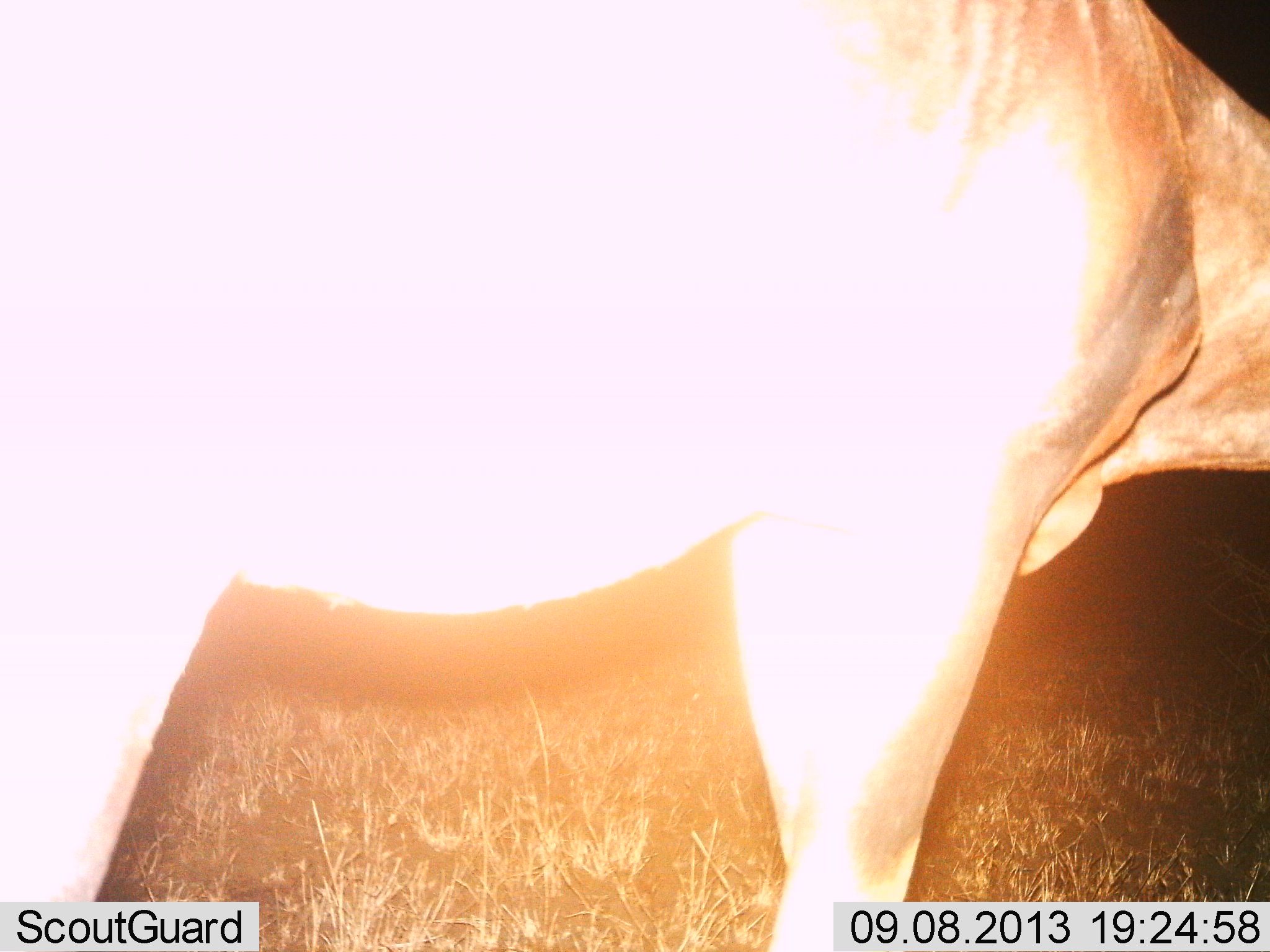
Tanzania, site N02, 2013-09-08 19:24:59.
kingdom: Animalia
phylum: Chordata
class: Mammalia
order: Artiodactyla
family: Bovidae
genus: Alcelaphus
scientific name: Alcelaphus buselaphus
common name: hartebeest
Hartebeest (Alcelaphus buselaphus), count 1. Behavior (volunteer vote fractions): standing 100%, resting 0%, moving 0%, interacting 0%. Young present (vote fraction): 0%. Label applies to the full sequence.